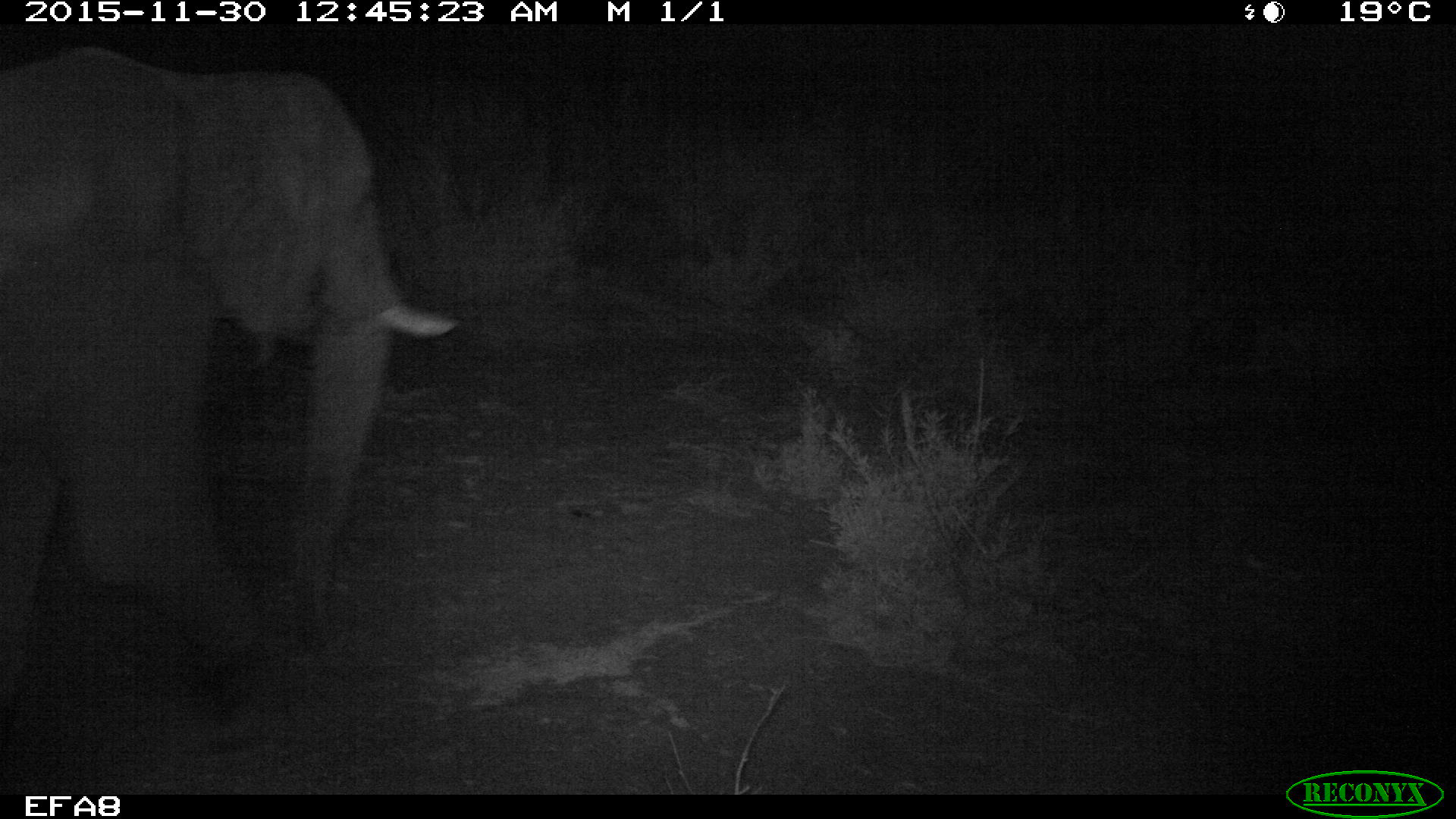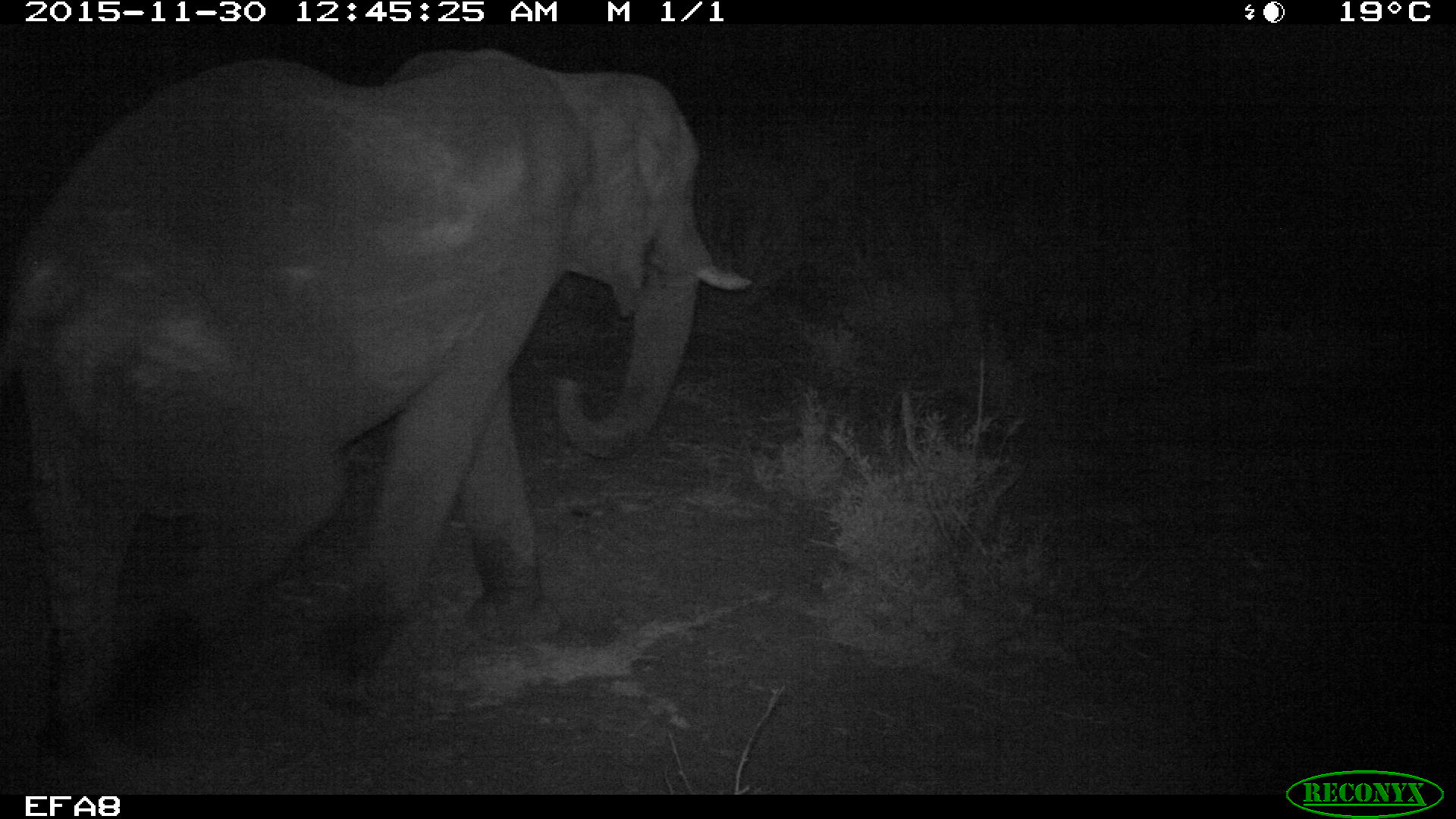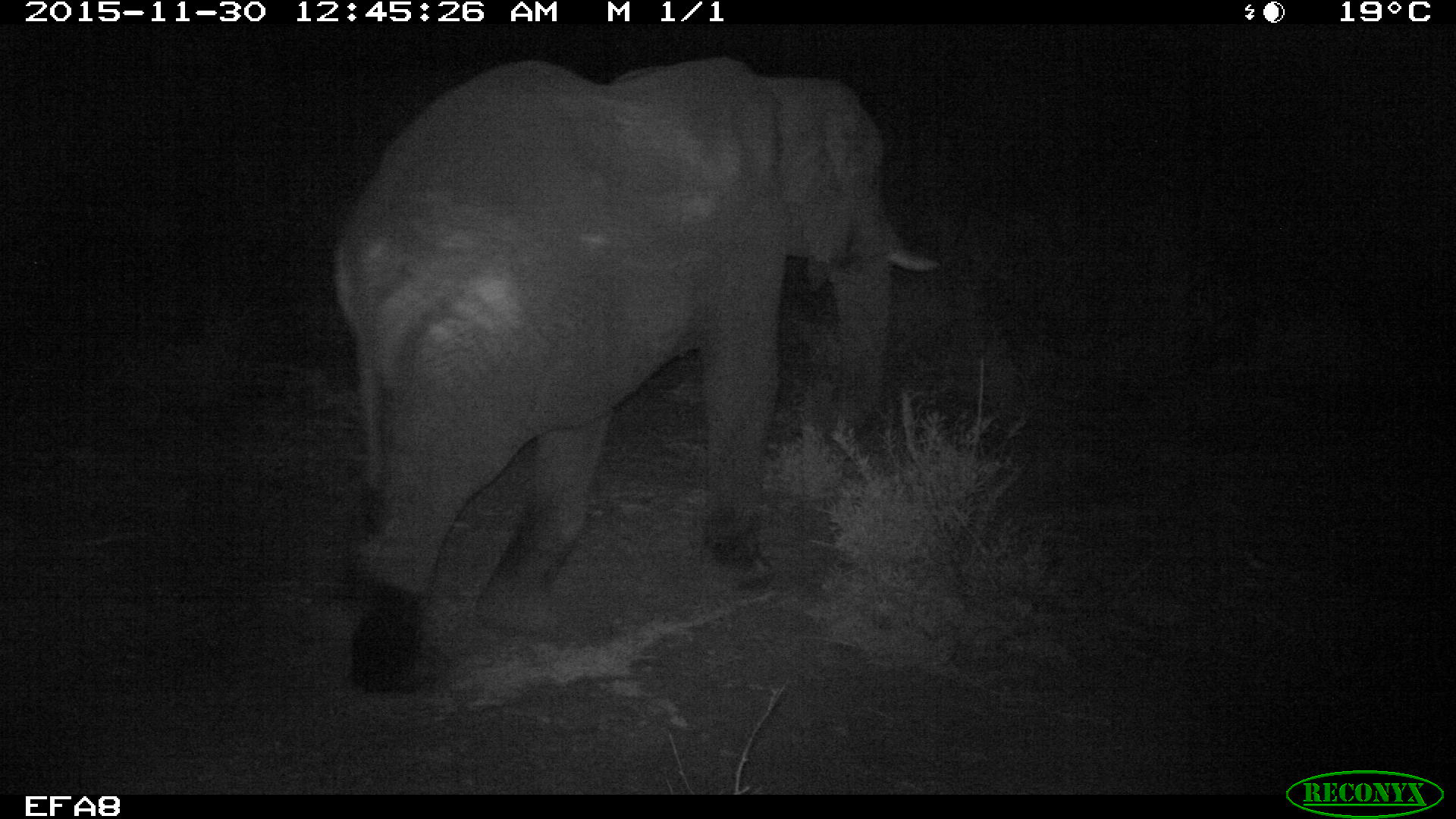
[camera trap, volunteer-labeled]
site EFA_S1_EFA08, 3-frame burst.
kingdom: Animalia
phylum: Chordata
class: Mammalia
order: Proboscidea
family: Elephantidae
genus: Loxodonta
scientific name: Loxodonta africana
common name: african bush elephant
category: elephant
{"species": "elephant (african bush elephant) (Loxodonta africana)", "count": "1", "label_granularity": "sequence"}